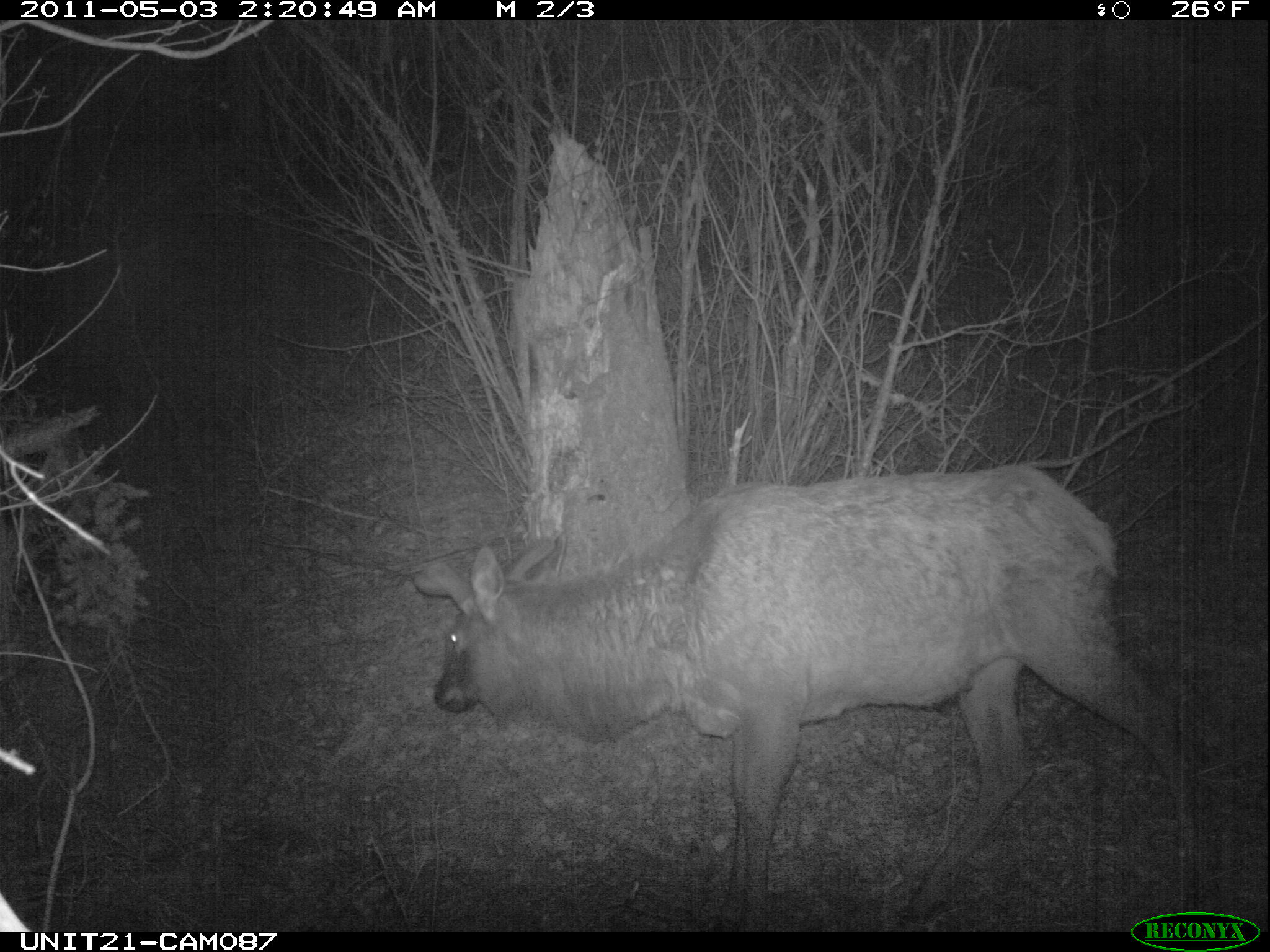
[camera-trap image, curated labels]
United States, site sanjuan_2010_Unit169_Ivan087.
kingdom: Animalia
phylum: Chordata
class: Mammalia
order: Artiodactyla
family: Cervidae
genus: Cervus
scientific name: Cervus elaphus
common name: red deer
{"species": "Cervus elaphus (red deer)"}